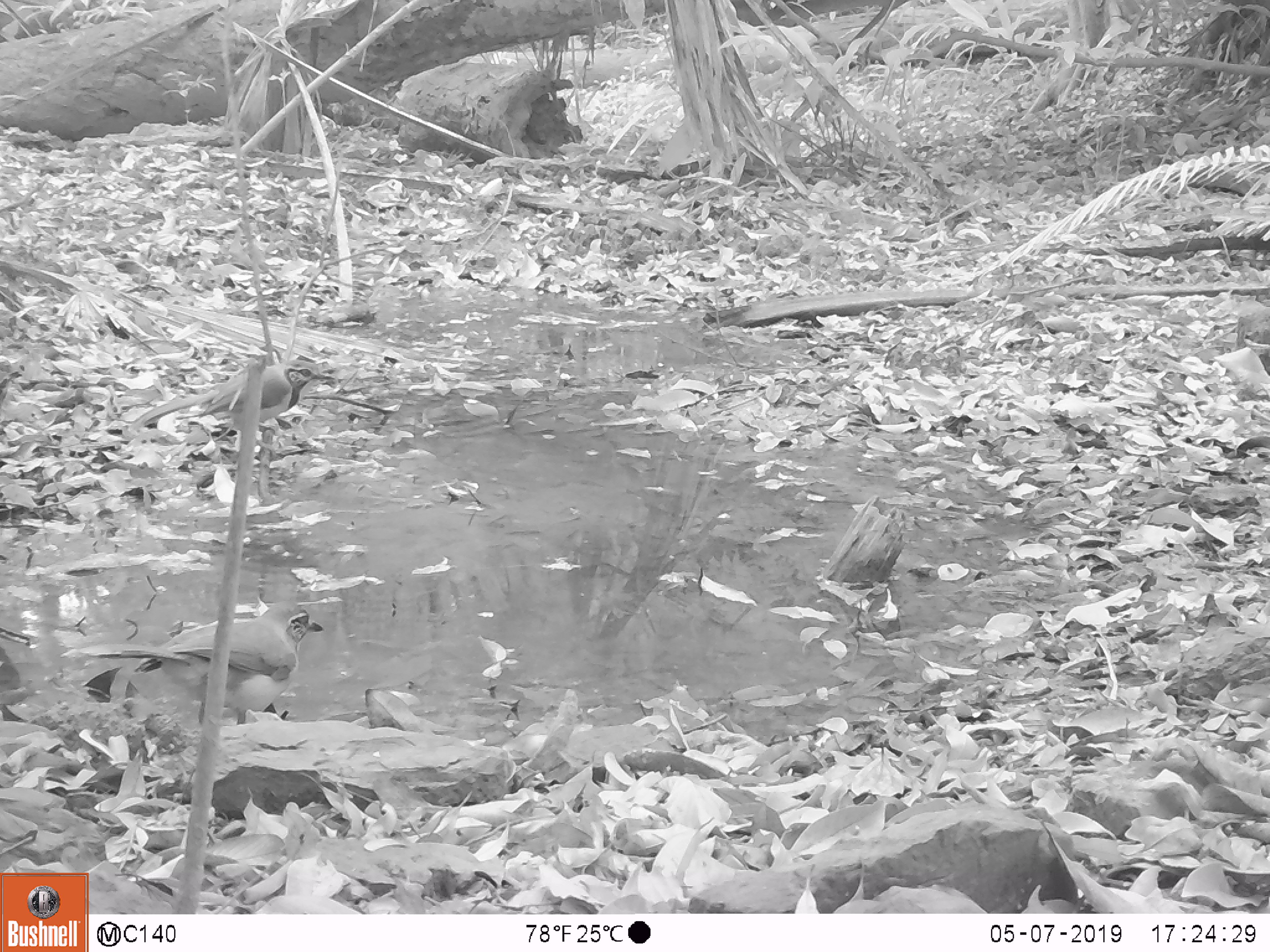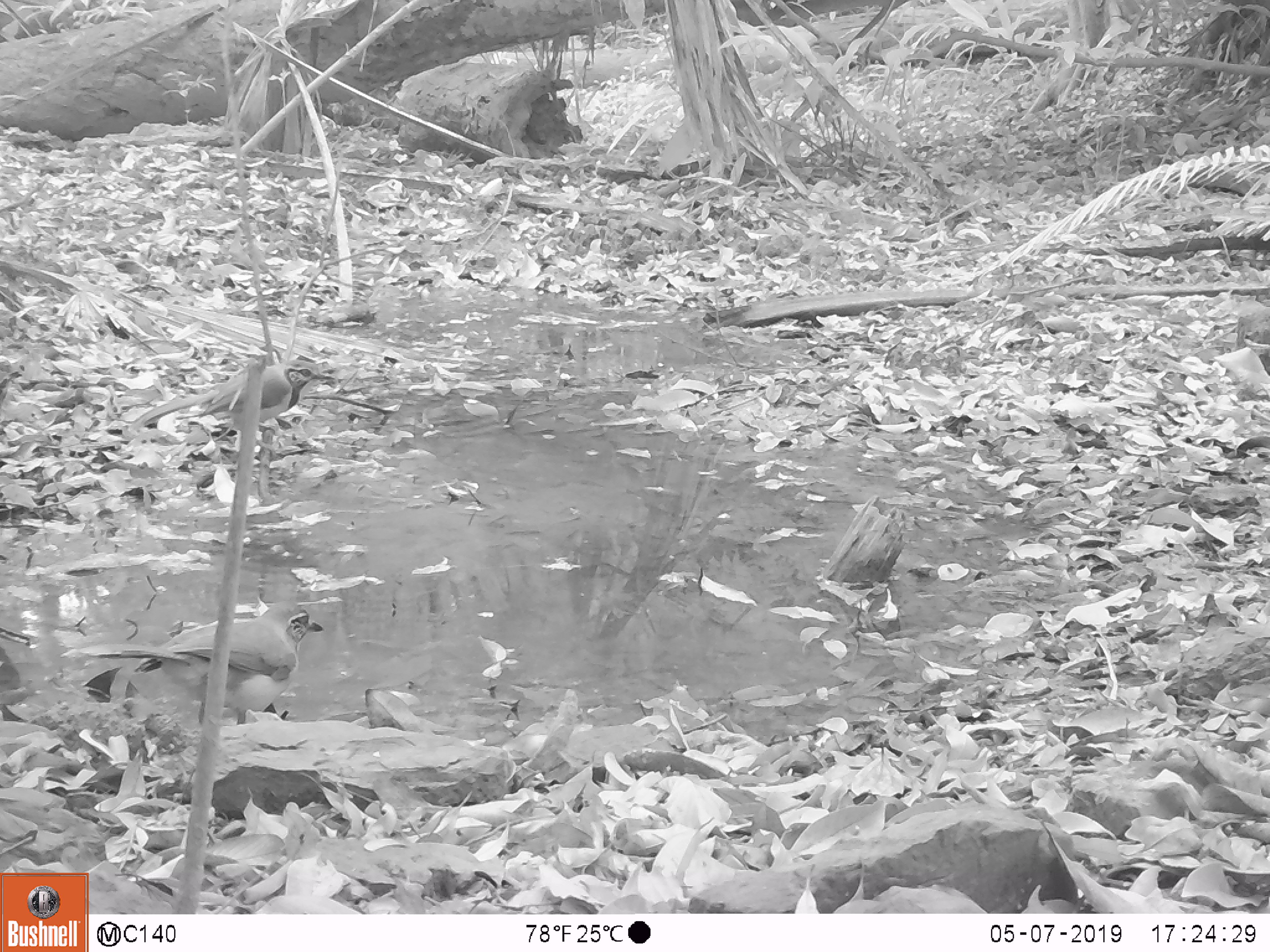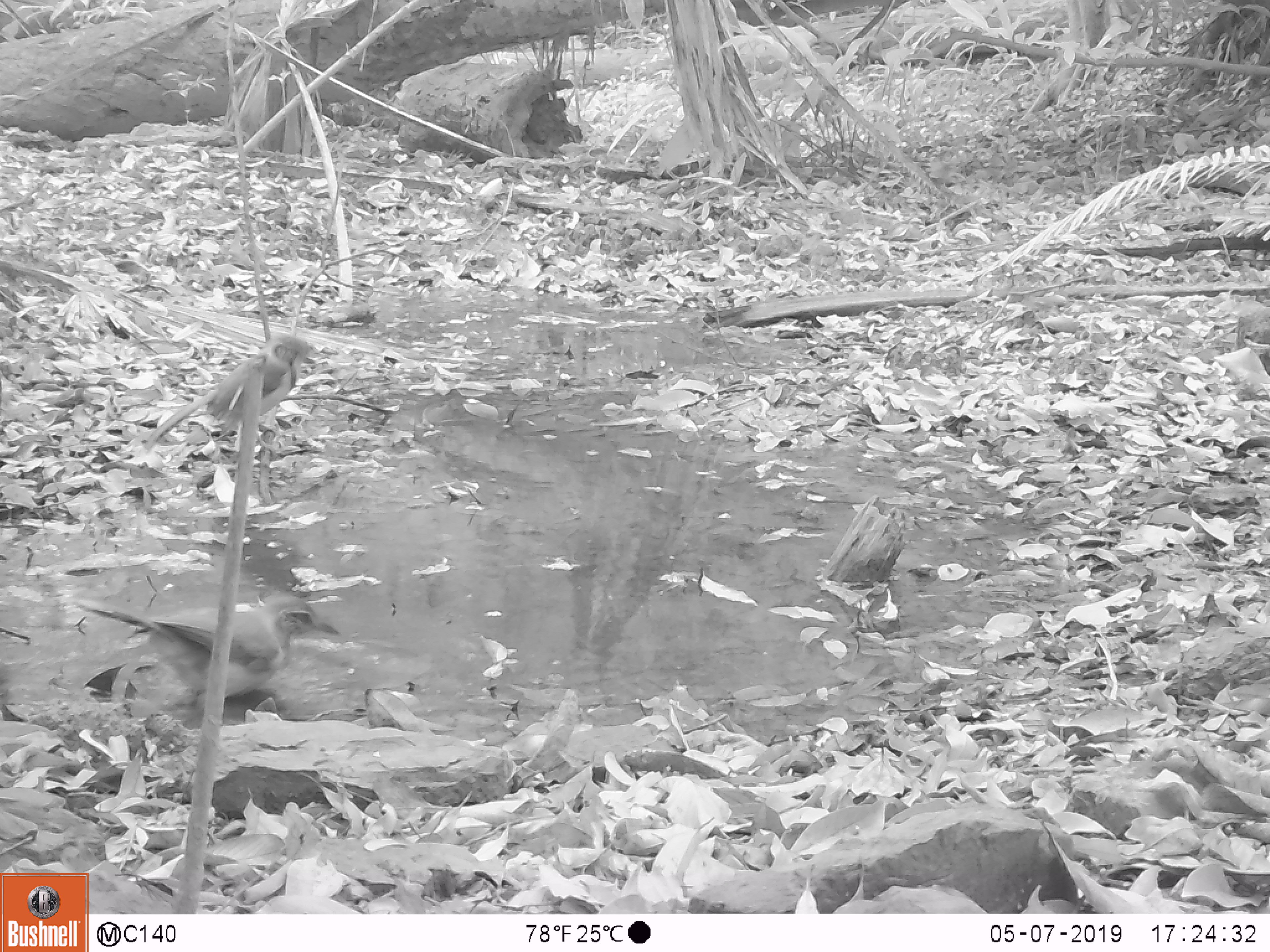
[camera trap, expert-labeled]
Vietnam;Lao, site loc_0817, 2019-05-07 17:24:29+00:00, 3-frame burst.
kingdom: Animalia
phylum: Chordata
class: Aves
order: Passeriformes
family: Leiothrichidae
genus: Pterorhinus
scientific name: Pterorhinus pectoralis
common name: necklaced laughingthrush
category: necklaced laughingthrush sp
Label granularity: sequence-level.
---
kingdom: Animalia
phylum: Chordata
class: Aves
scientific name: Aves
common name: bird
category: unidentified bird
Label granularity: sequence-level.